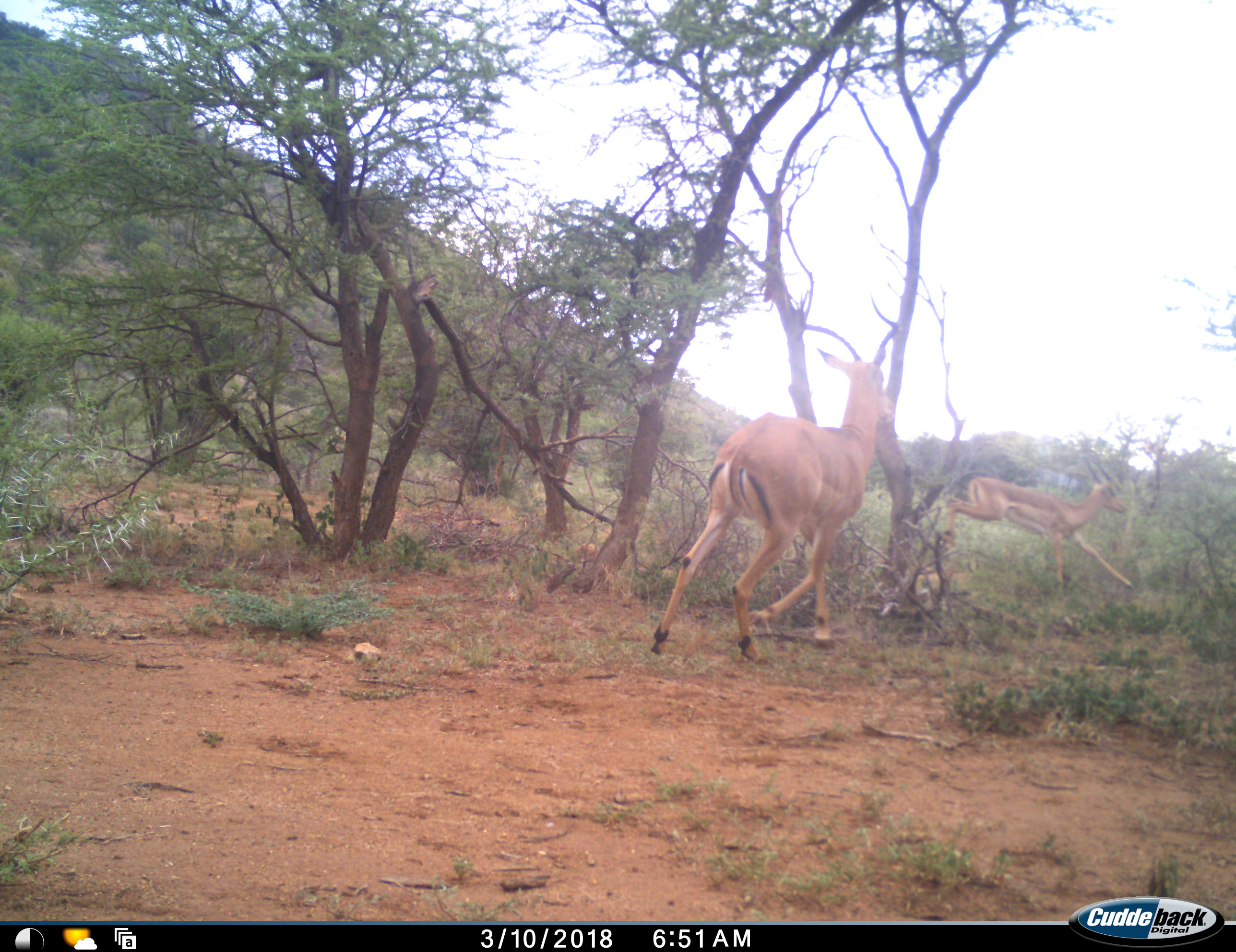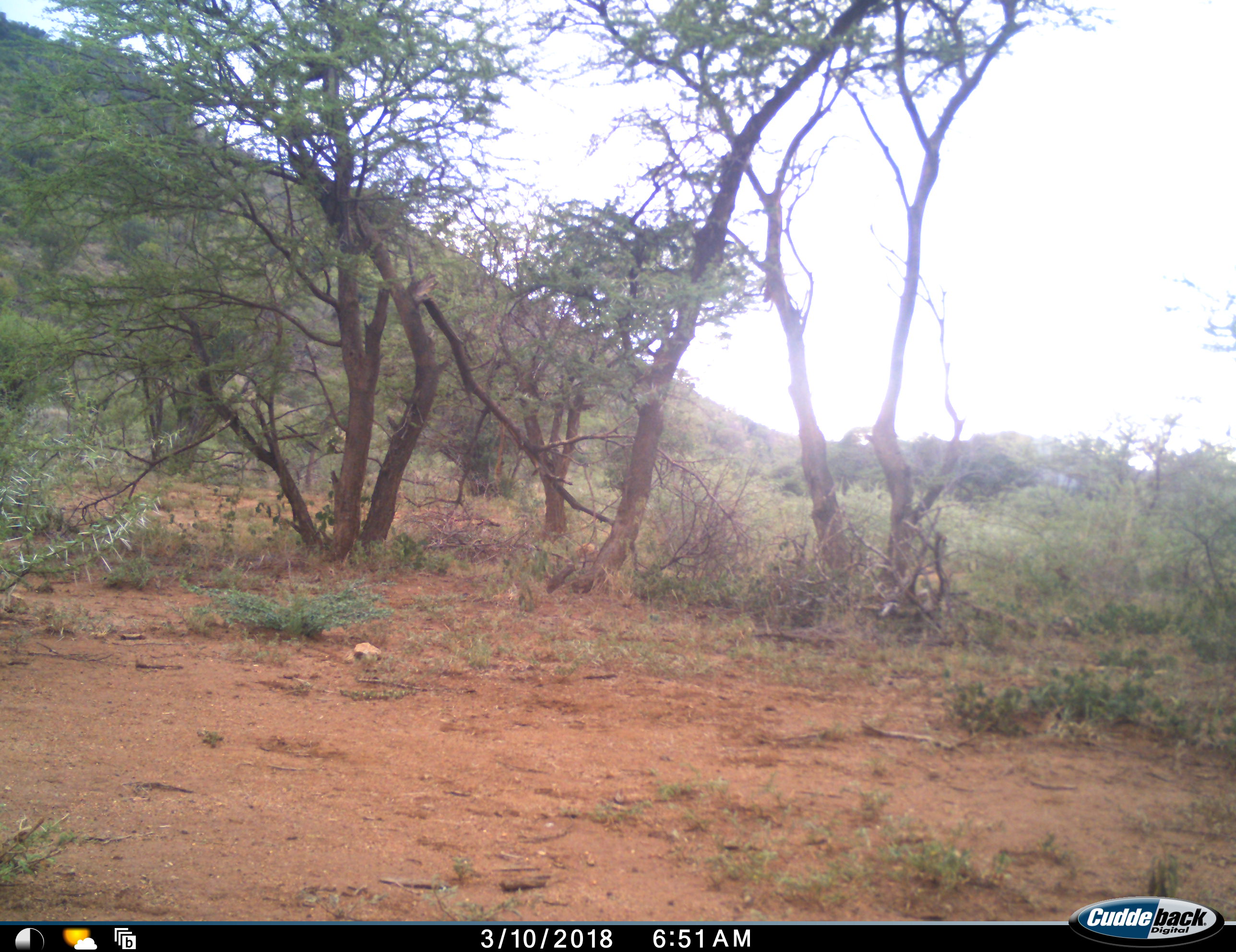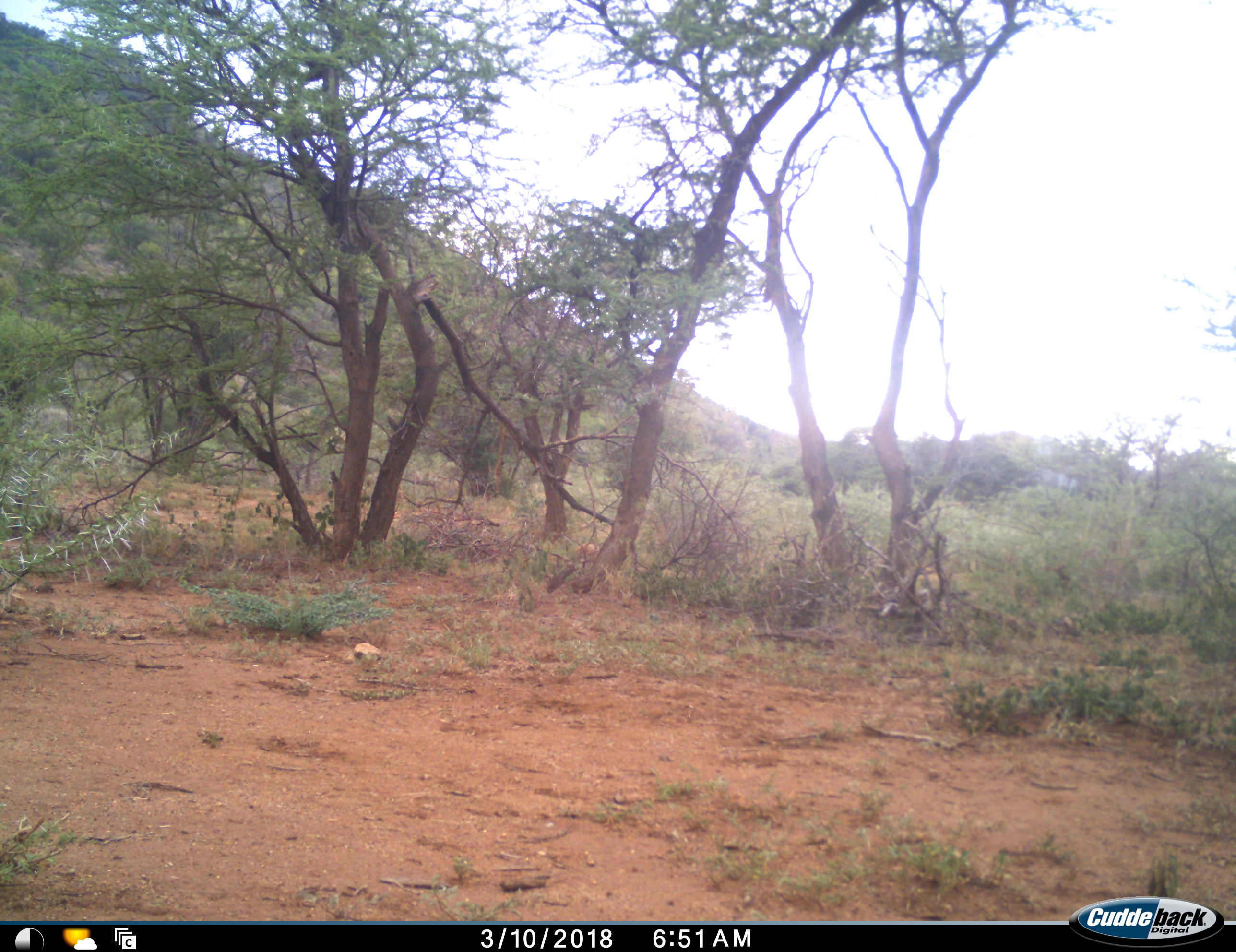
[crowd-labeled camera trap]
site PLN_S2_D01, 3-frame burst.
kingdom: Animalia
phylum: Chordata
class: Mammalia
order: Artiodactyla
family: Bovidae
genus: Aepyceros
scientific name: Aepyceros melampus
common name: impala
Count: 2.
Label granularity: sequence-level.